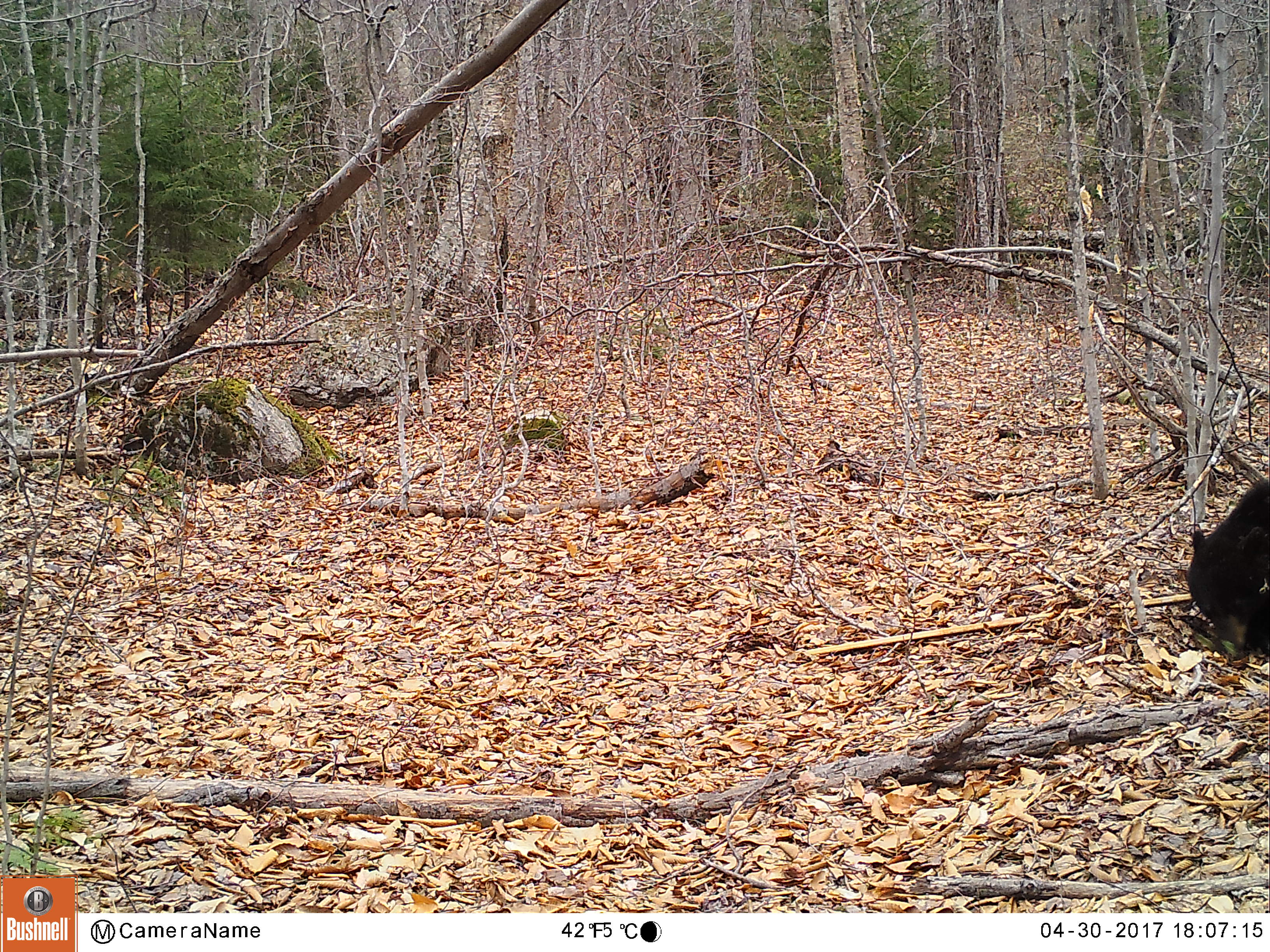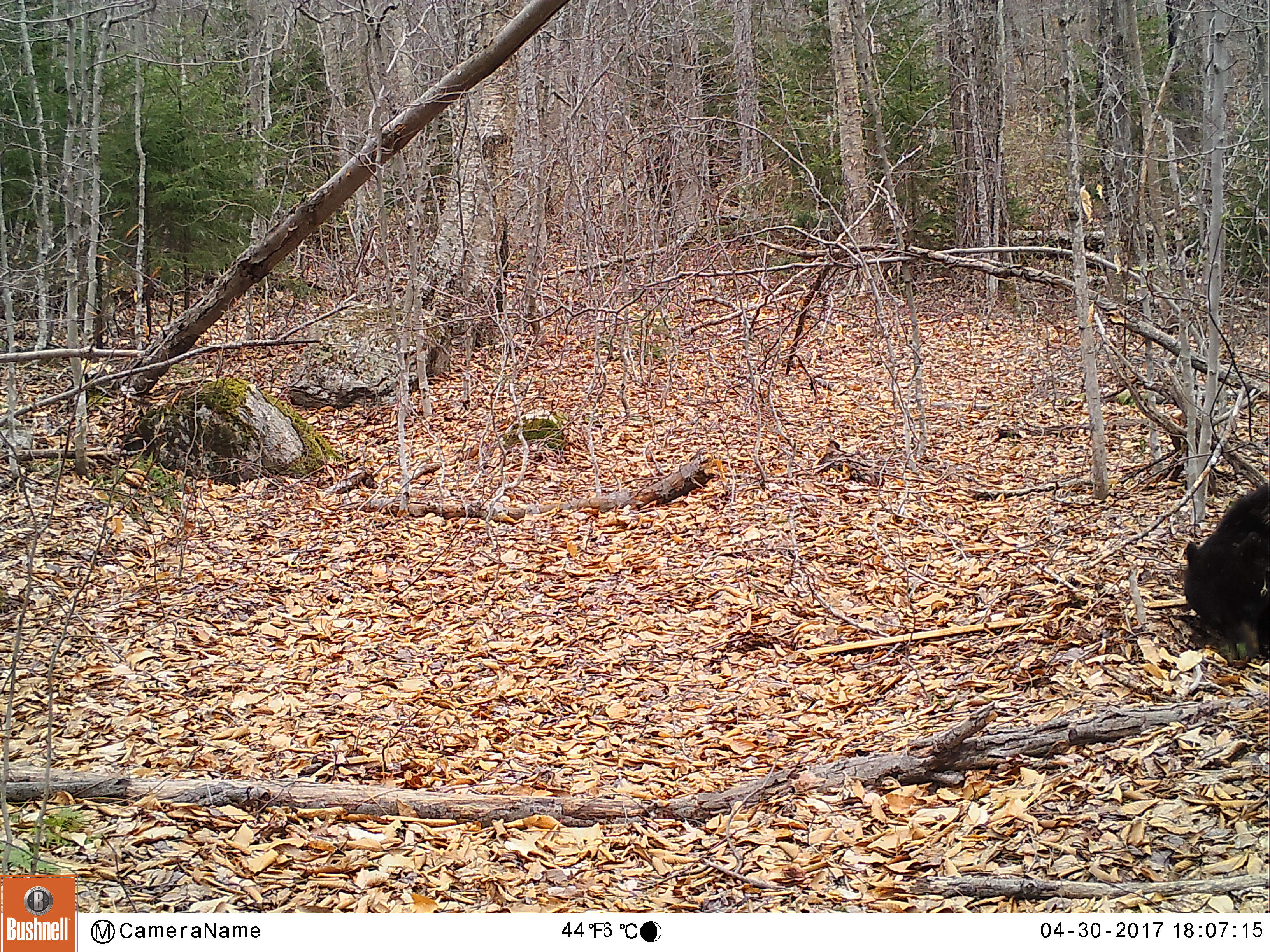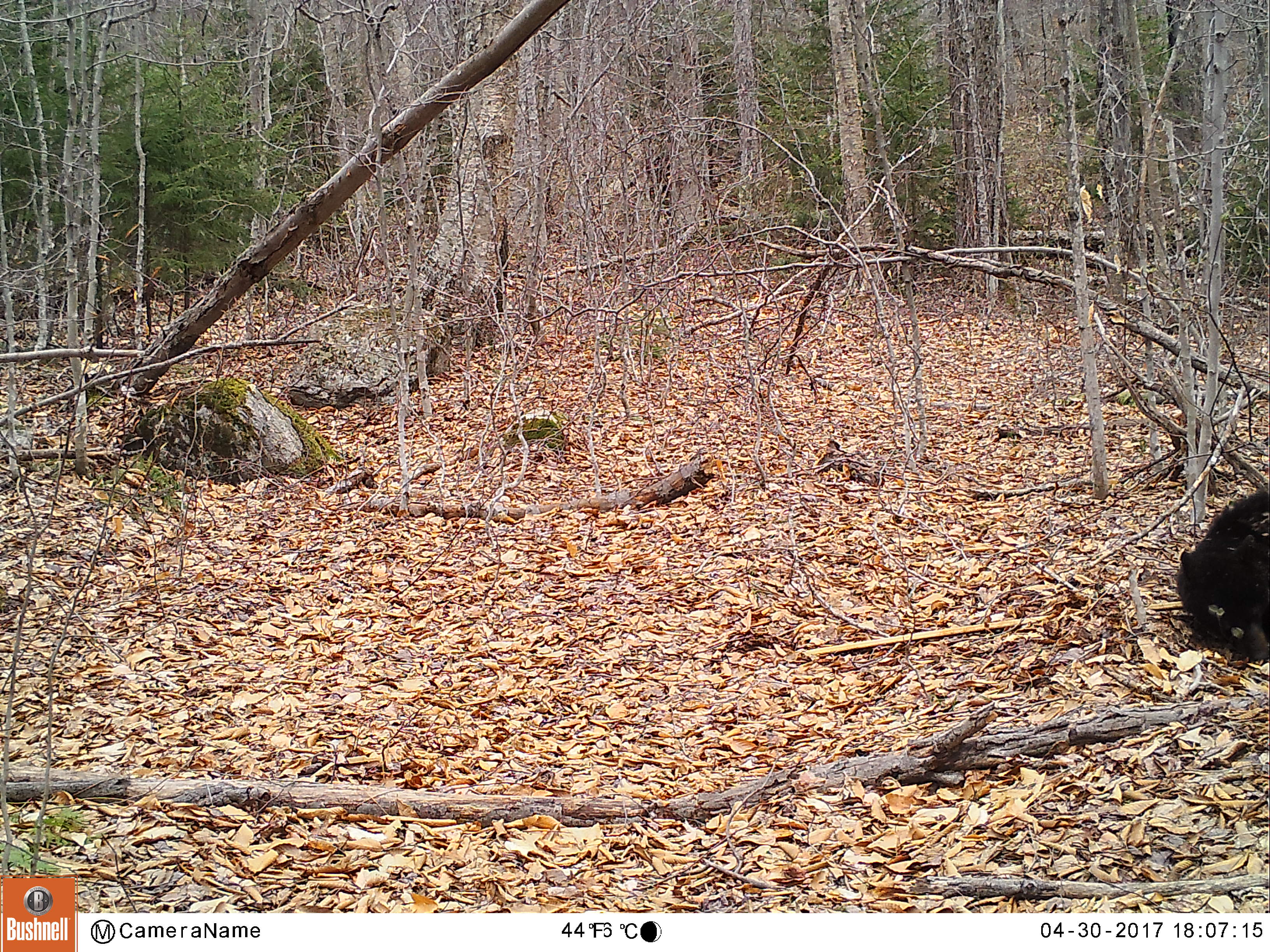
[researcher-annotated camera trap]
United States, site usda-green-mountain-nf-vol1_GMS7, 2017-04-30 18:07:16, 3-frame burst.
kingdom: Animalia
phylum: Chordata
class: Mammalia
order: Carnivora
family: Ursidae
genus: Ursus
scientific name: Ursus americanus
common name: black bear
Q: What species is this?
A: Black bear (Ursus americanus).